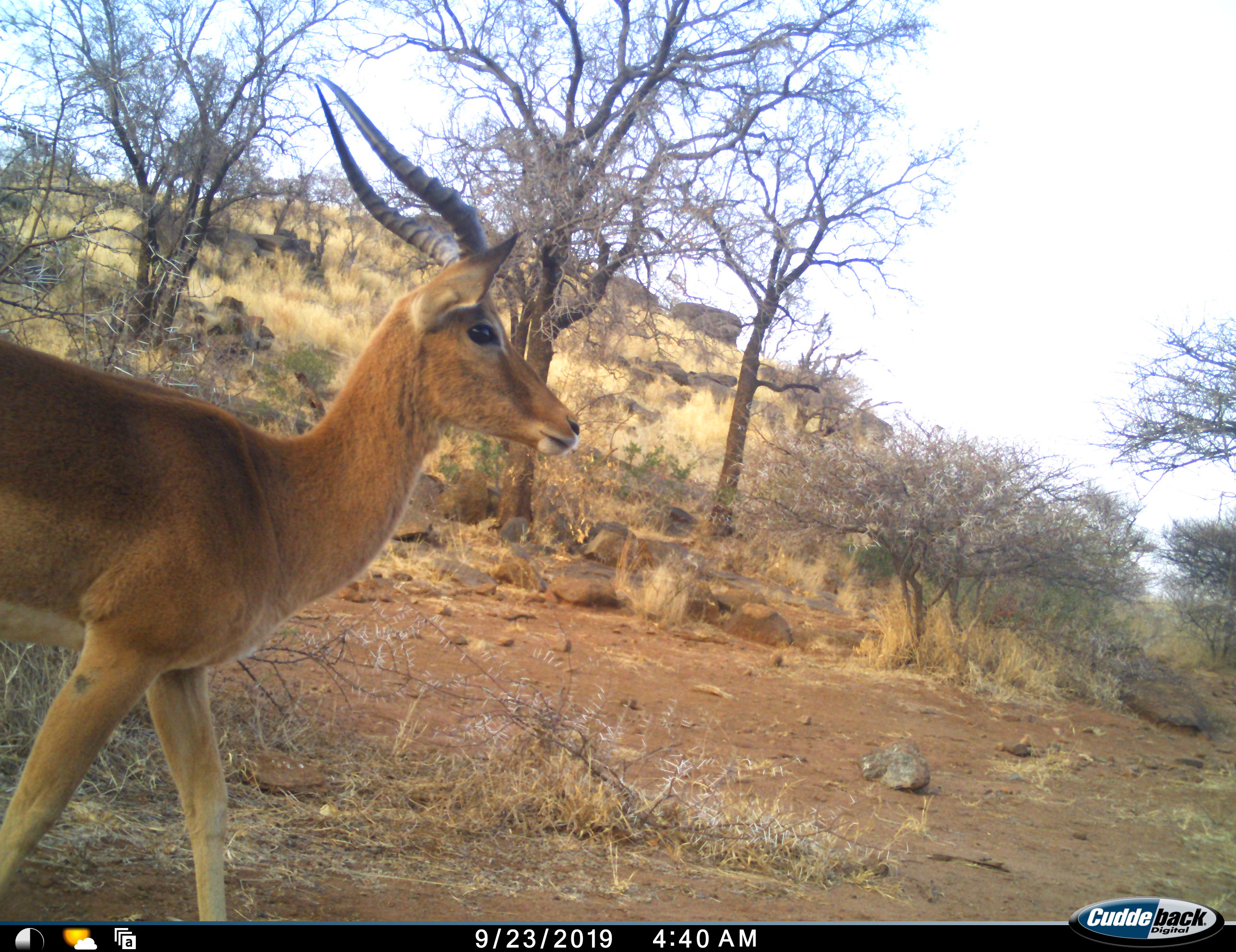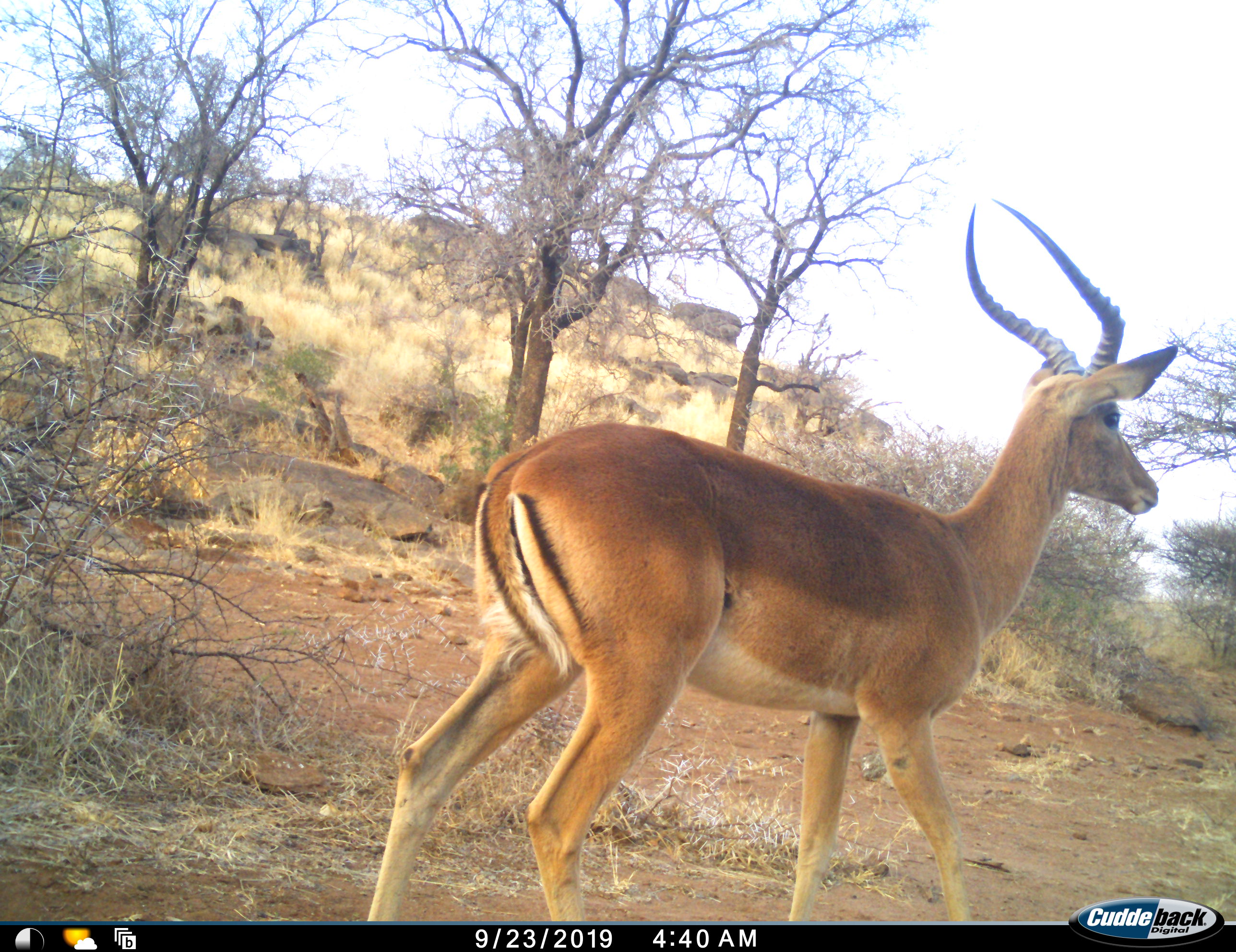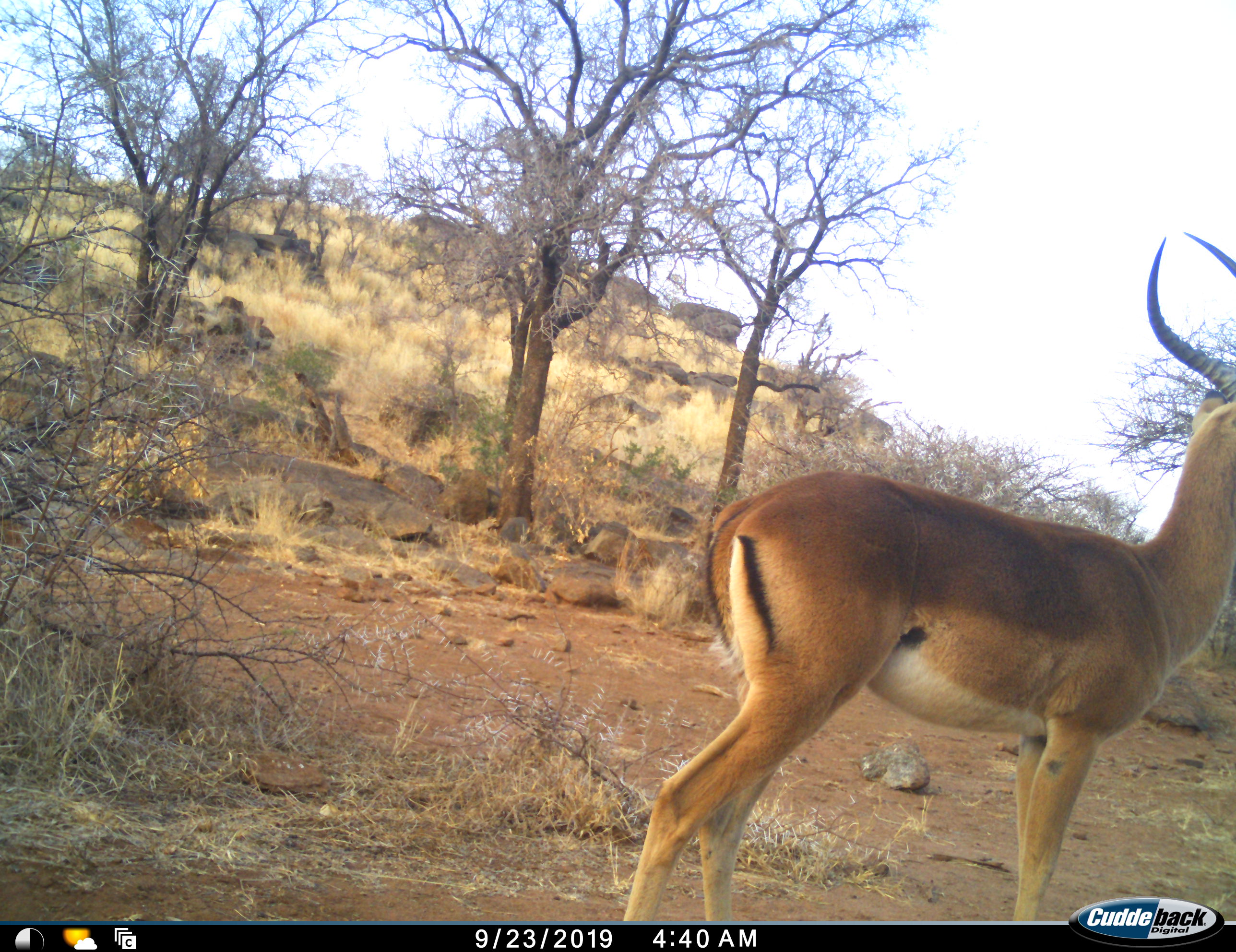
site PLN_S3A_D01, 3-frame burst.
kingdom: Animalia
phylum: Chordata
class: Mammalia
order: Artiodactyla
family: Bovidae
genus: Aepyceros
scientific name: Aepyceros melampus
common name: impala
Impala (Aepyceros melampus), count 1. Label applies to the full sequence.